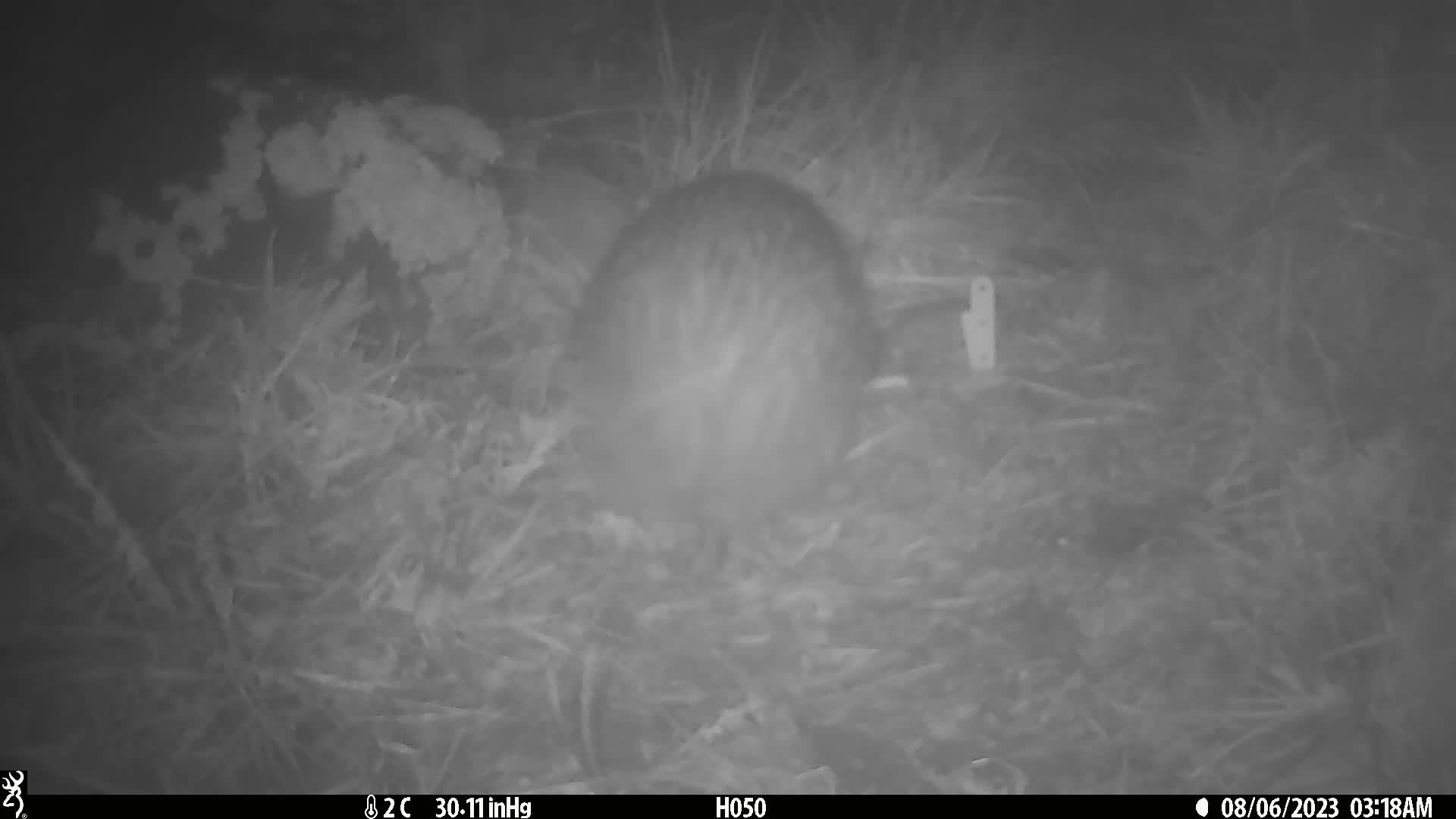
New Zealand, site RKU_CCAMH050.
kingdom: Animalia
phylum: Chordata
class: Aves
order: Apterygiformes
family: Apterygidae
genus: Apteryx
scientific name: Apteryx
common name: kiwi